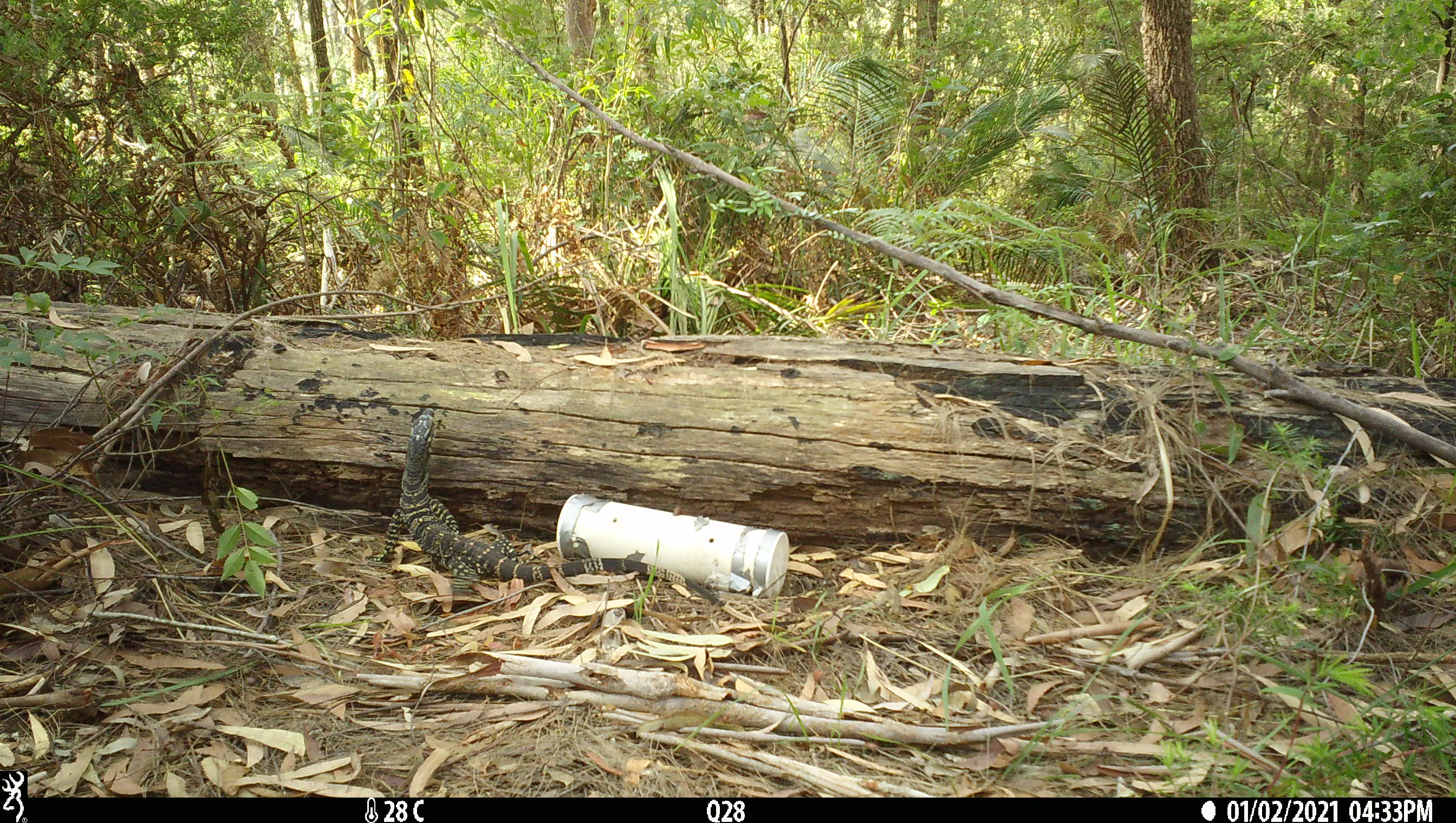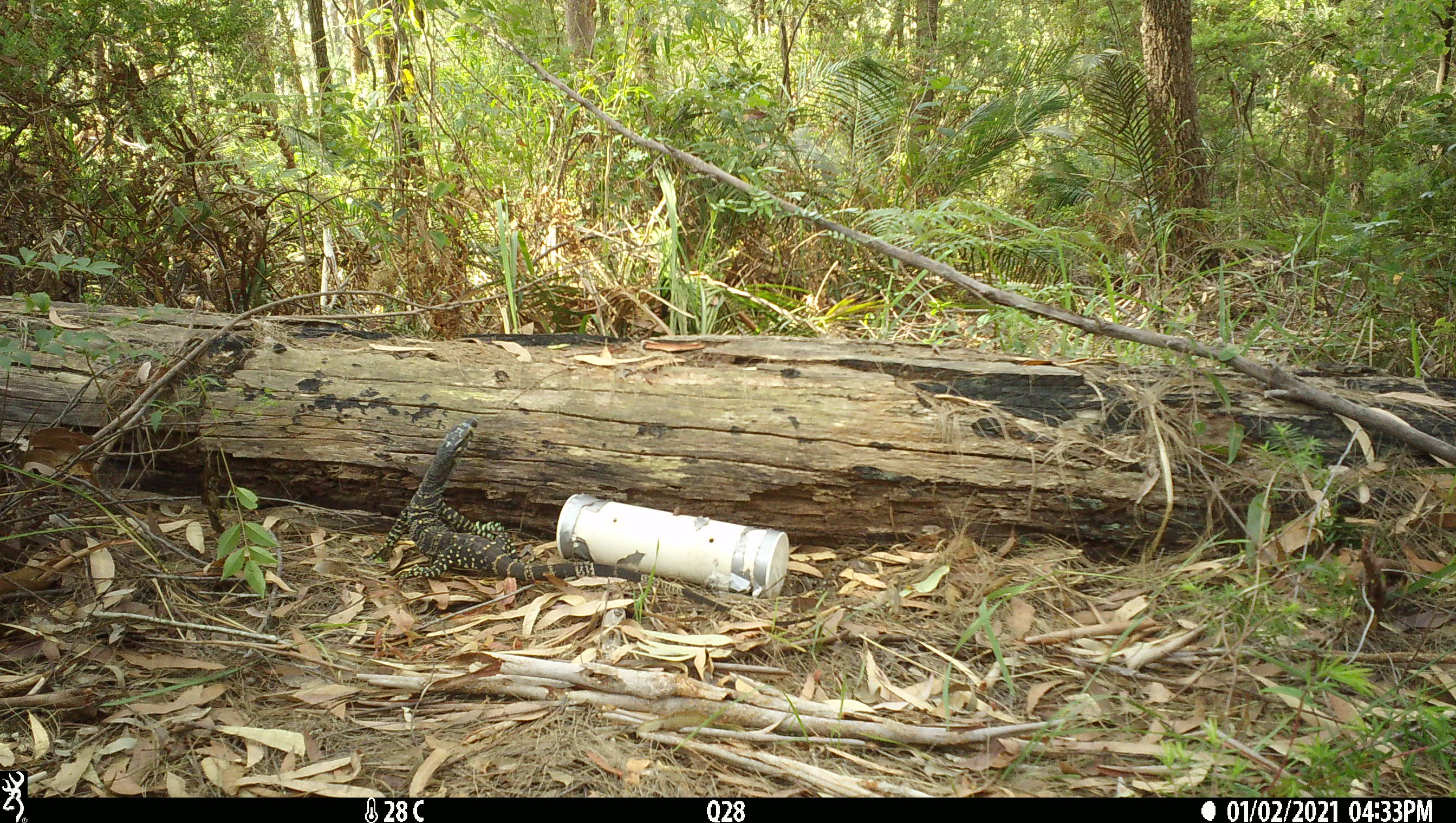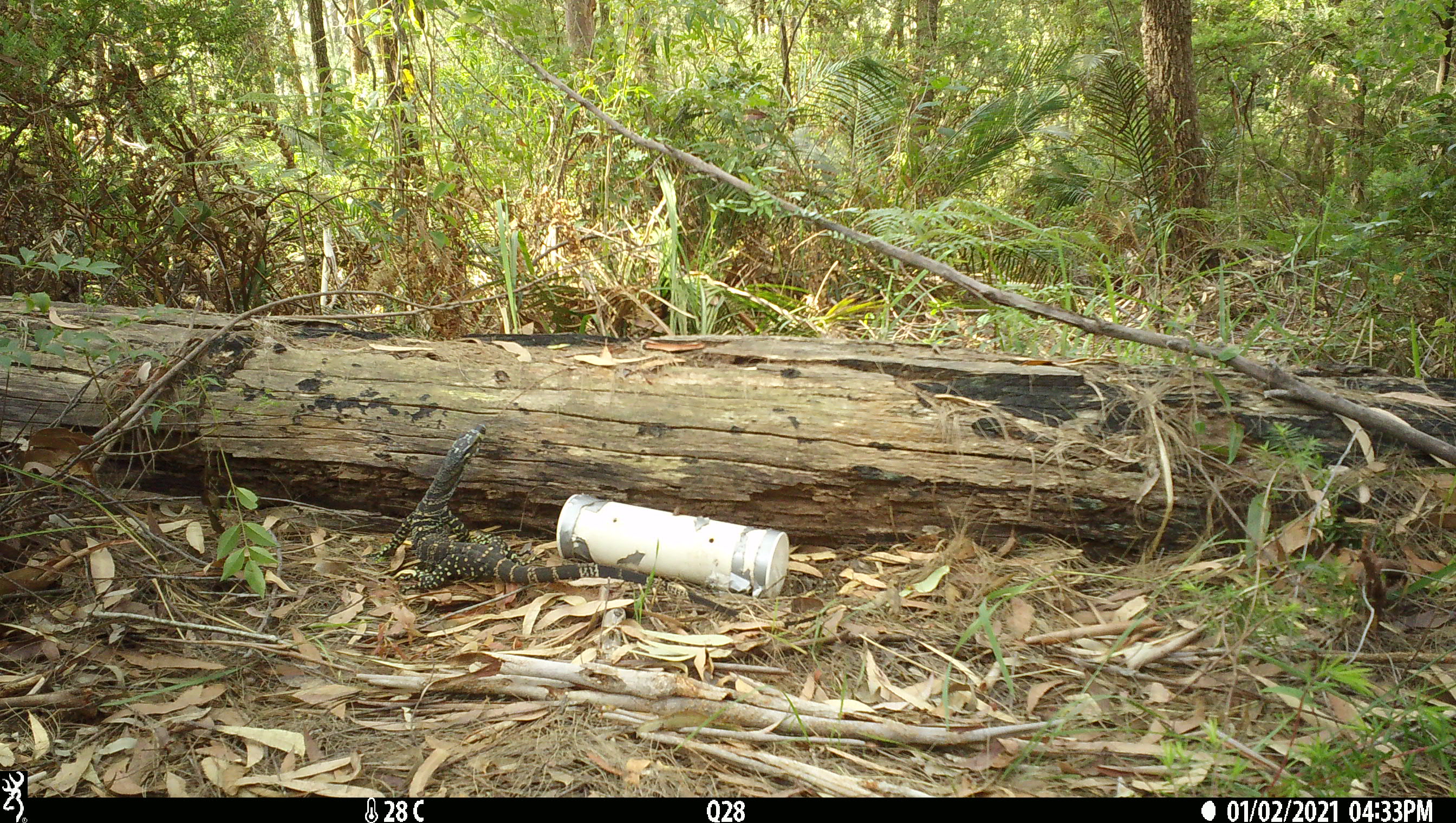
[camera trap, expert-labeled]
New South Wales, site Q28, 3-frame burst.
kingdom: Animalia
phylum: Chordata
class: Reptilia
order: Squamata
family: Varanidae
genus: Varanus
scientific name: Varanus varius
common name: lace monitor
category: goanna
Goanna (lace monitor) (Varanus varius).